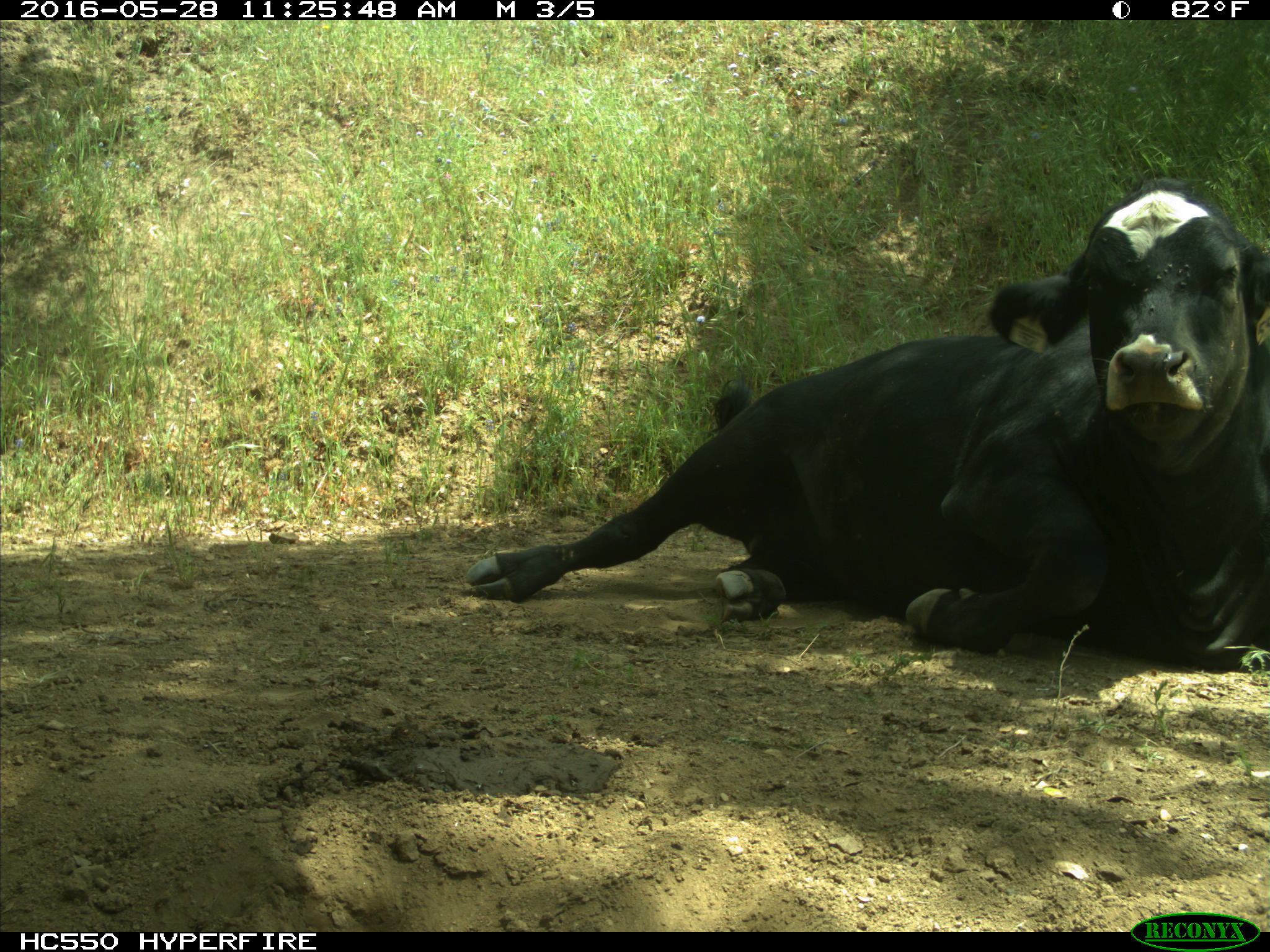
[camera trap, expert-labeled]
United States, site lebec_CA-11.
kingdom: Animalia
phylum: Chordata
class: Mammalia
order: Artiodactyla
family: Bovidae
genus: Bos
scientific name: Bos taurus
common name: domestic cow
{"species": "Bos taurus (domestic cow)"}